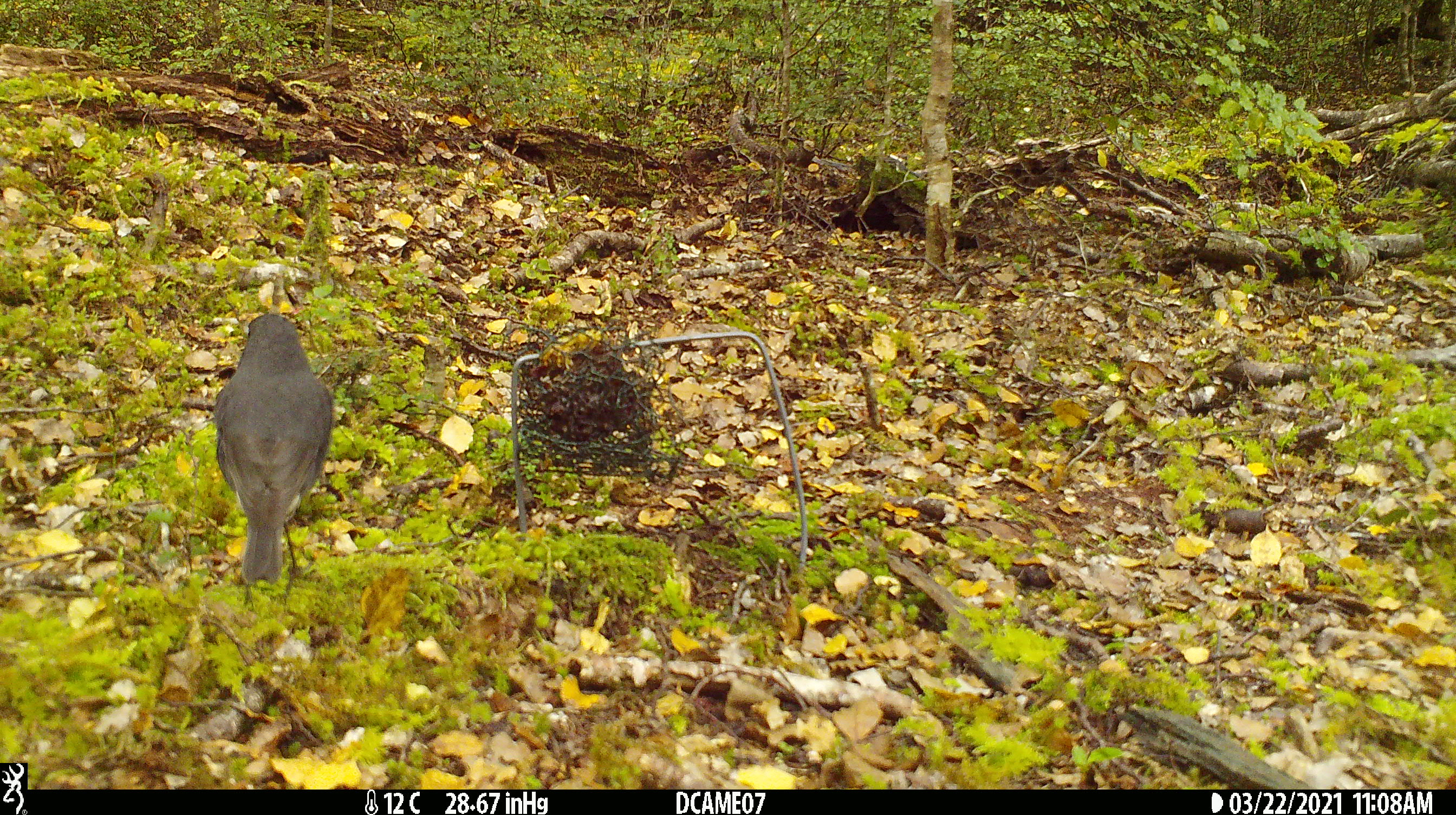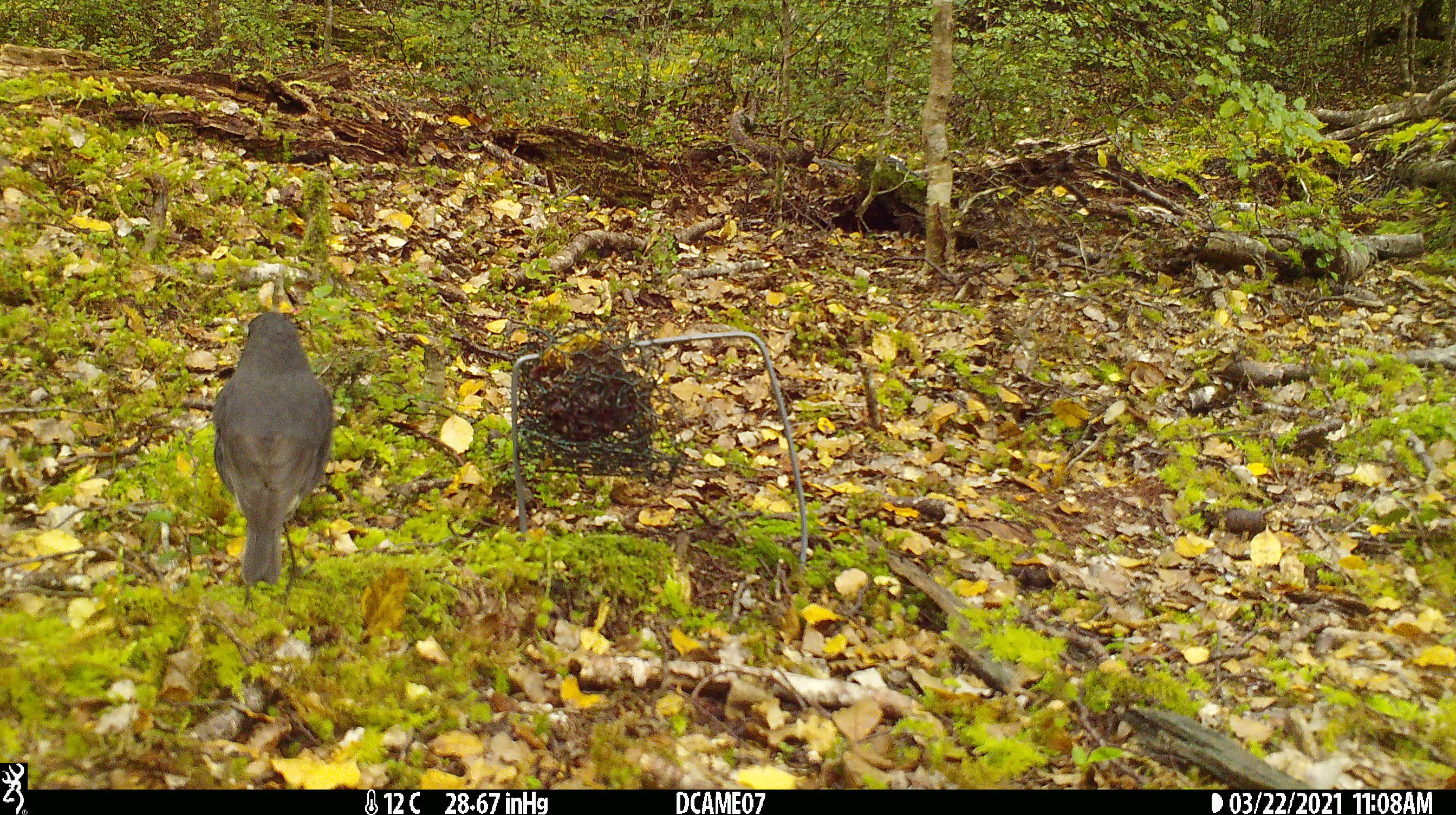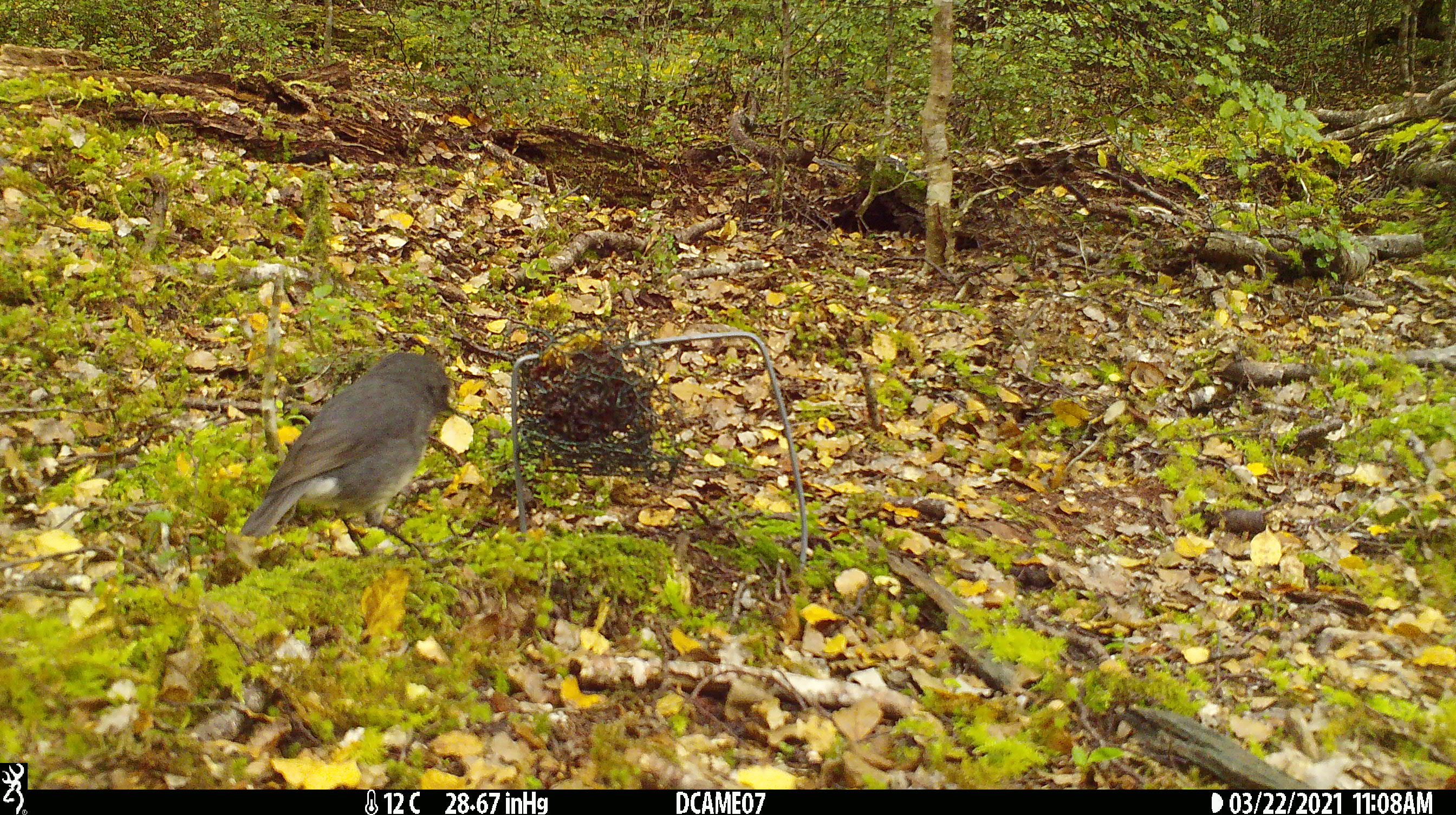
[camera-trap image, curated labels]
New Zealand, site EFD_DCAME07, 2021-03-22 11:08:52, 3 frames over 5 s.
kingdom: Animalia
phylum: Chordata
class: Aves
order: Passeriformes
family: Petroicidae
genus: Petroica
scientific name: Petroica australis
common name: new zealand robin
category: robin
Robin (new zealand robin) (Petroica australis).